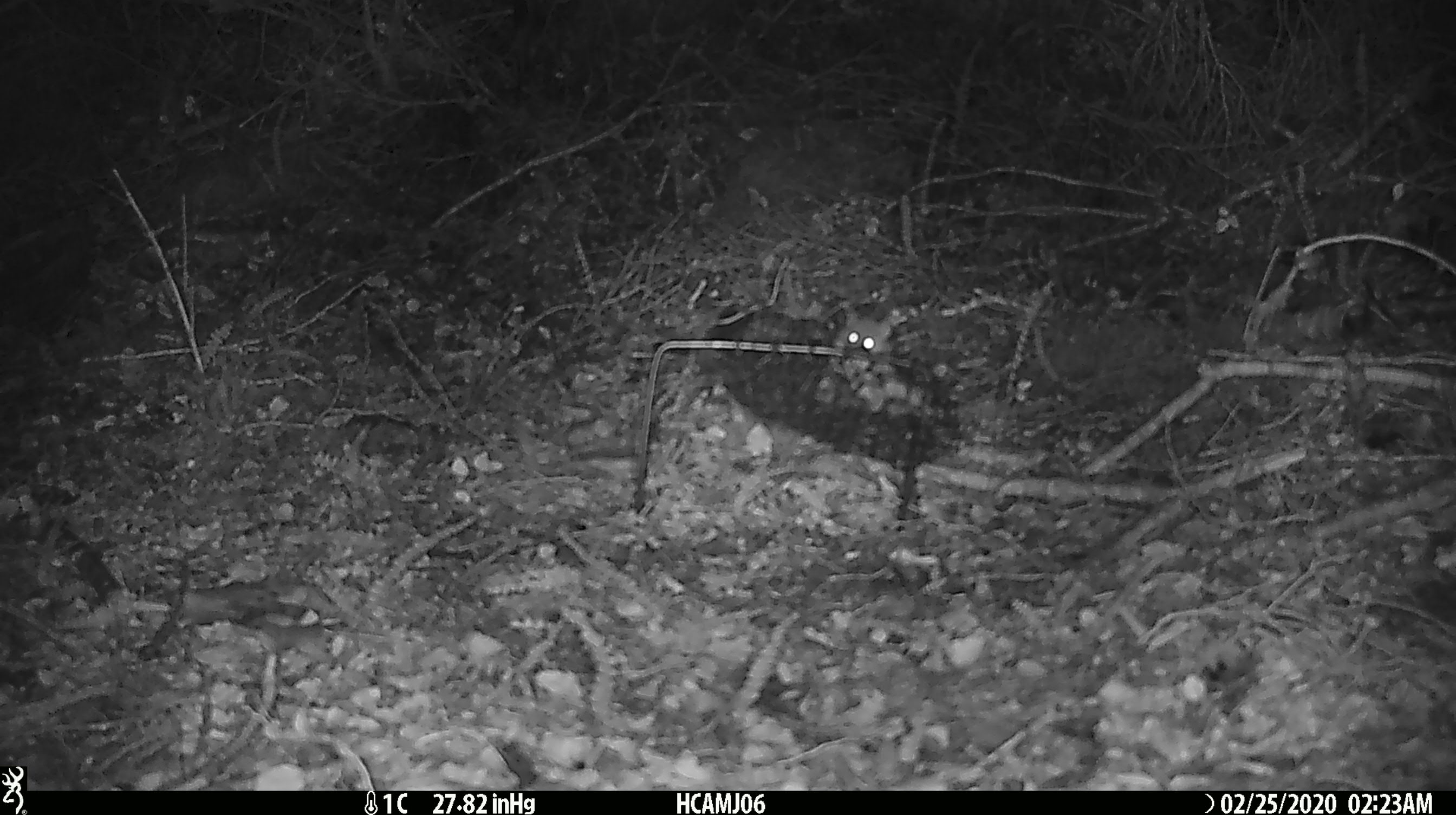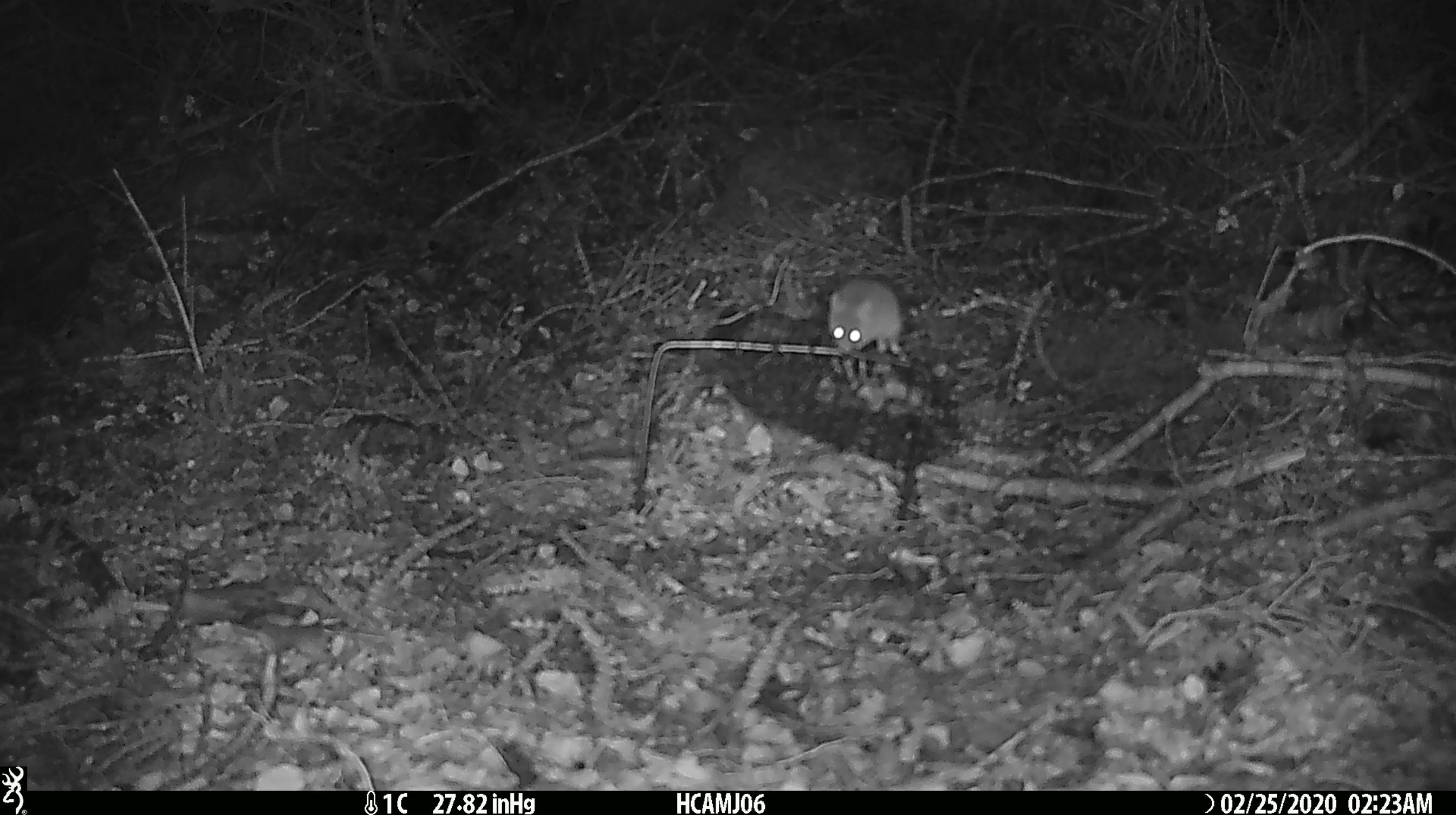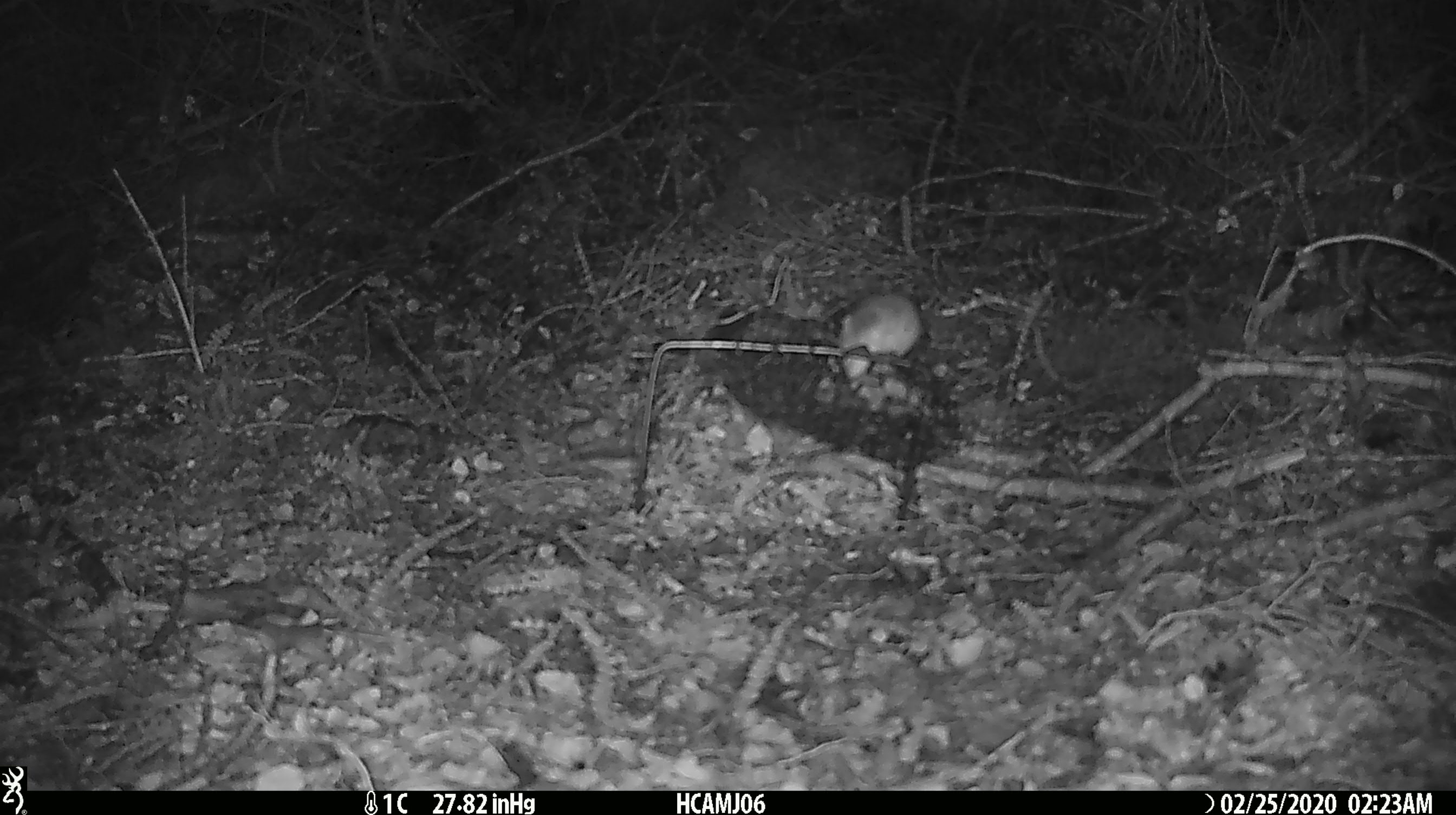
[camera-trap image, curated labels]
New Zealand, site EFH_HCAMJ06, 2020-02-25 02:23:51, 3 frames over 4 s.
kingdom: Animalia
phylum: Chordata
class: Mammalia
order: Rodentia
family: Muridae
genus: Mus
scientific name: Mus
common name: mouse